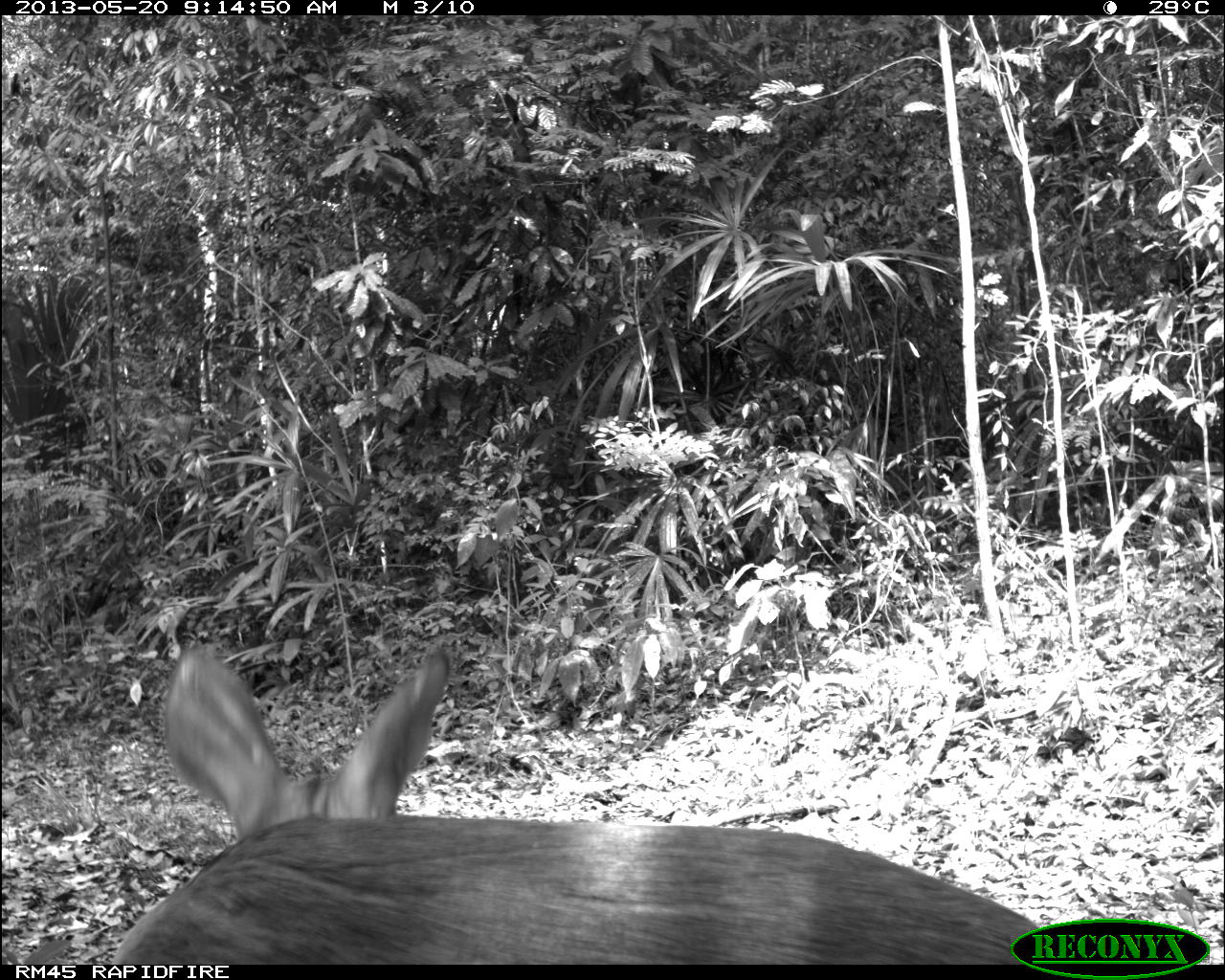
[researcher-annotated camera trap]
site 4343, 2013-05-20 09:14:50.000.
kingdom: Animalia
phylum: Chordata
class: Mammalia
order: Artiodactyla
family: Cervidae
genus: Mazama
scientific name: Mazama temama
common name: central american red brocket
Mazama temama (central american red brocket), count 1, sex female.